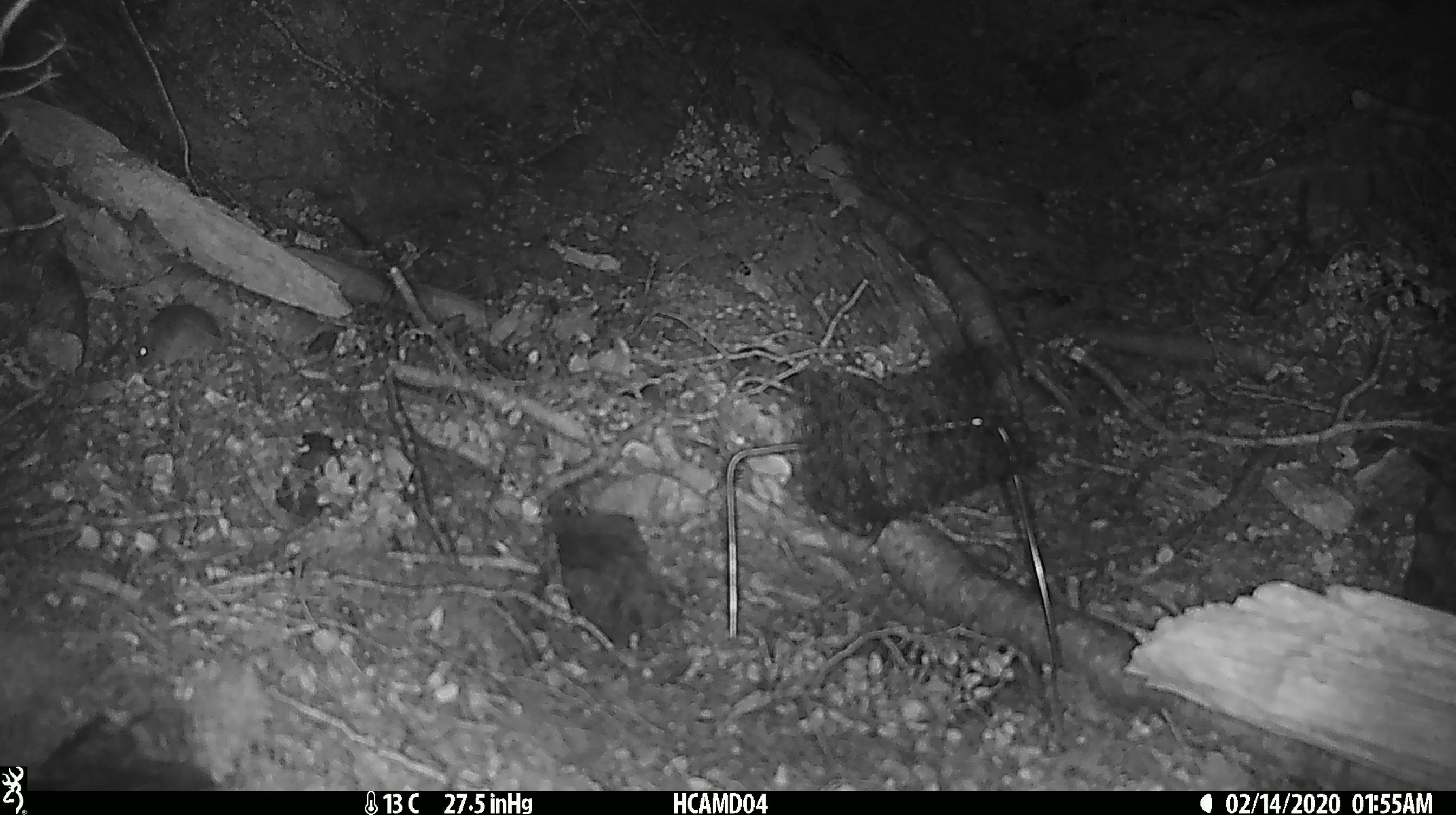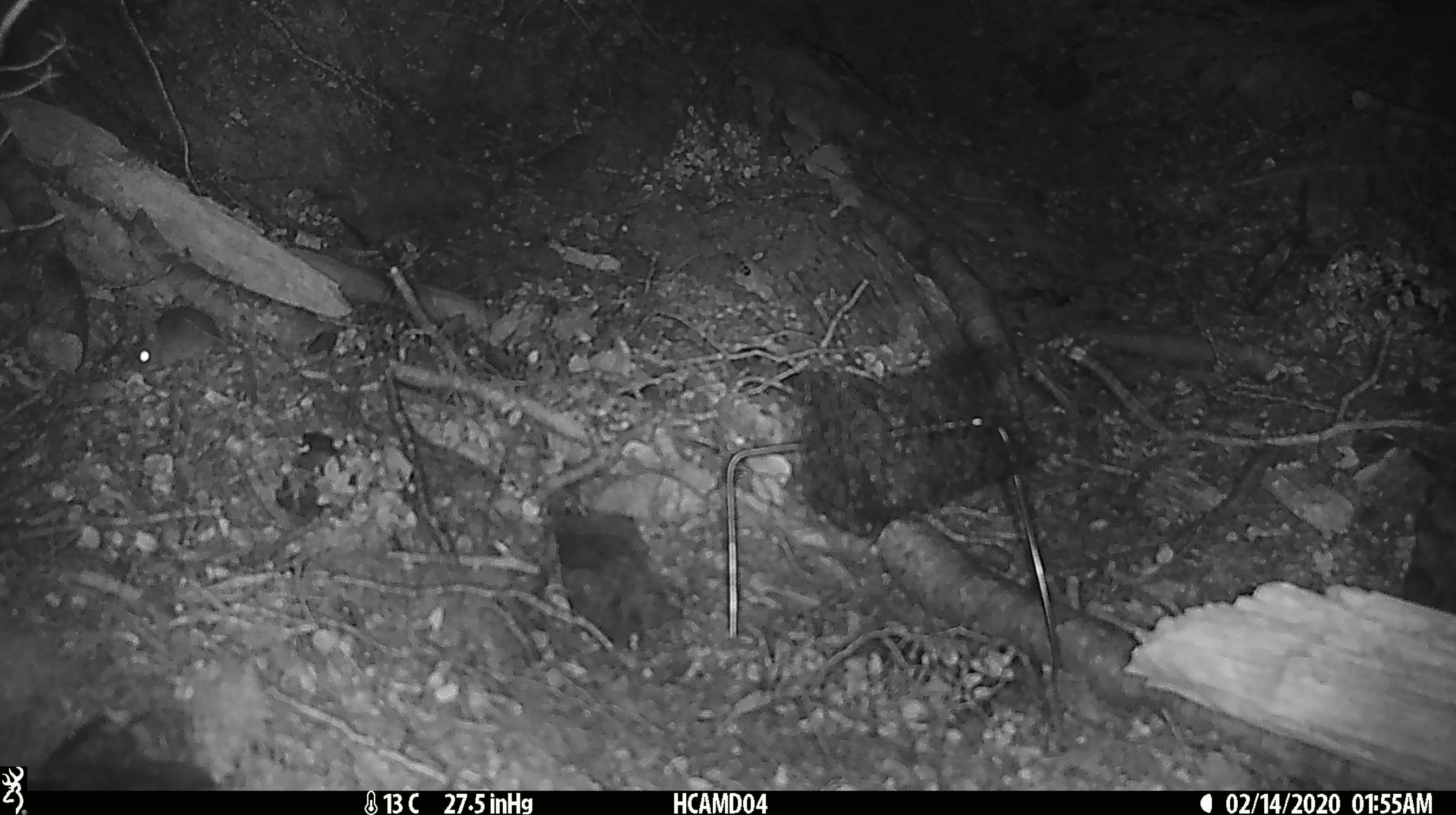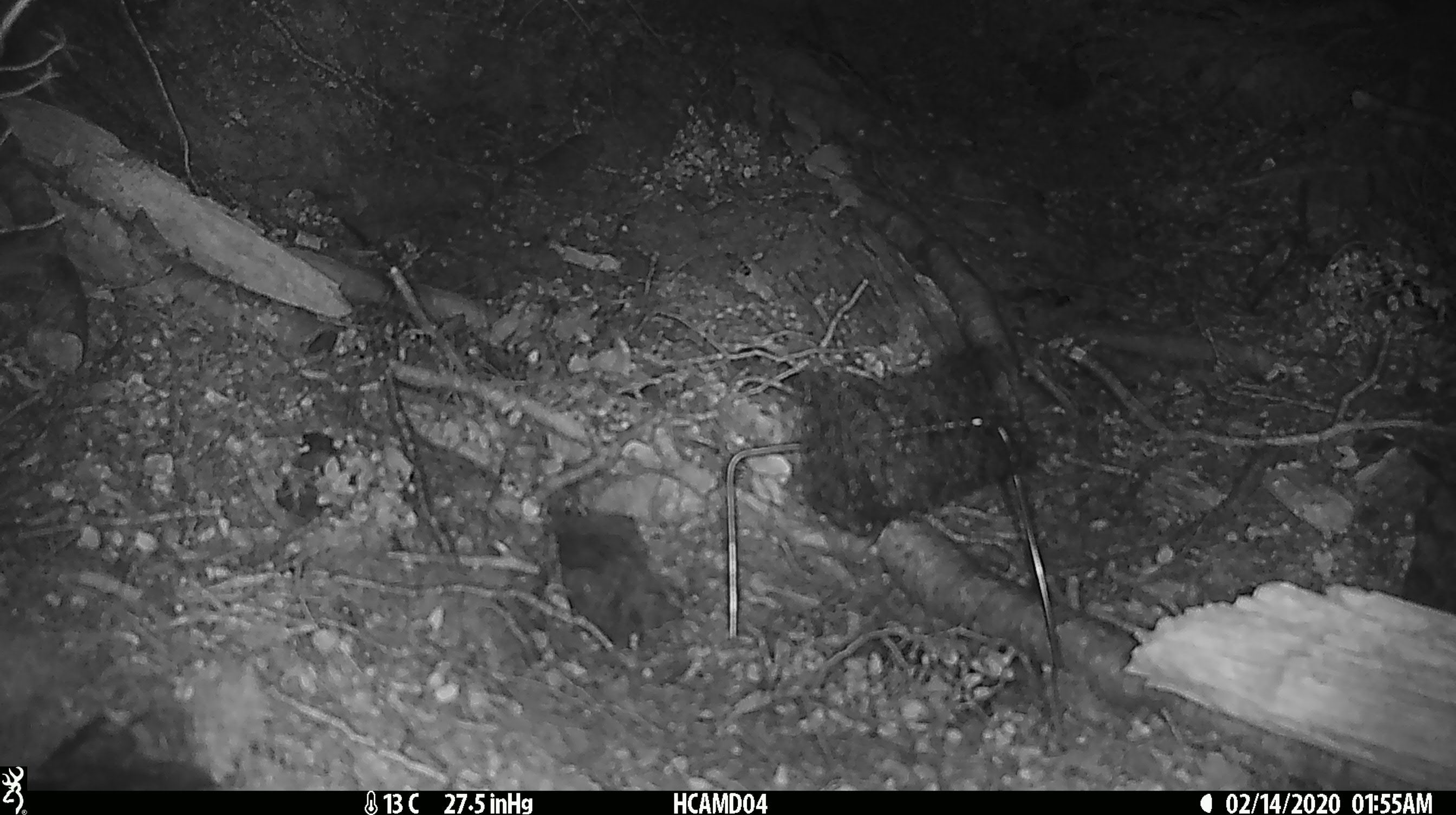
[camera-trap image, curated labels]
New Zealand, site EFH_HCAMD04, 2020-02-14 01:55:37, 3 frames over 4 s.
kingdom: Animalia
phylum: Chordata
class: Mammalia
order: Rodentia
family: Muridae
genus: Mus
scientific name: Mus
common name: mouse